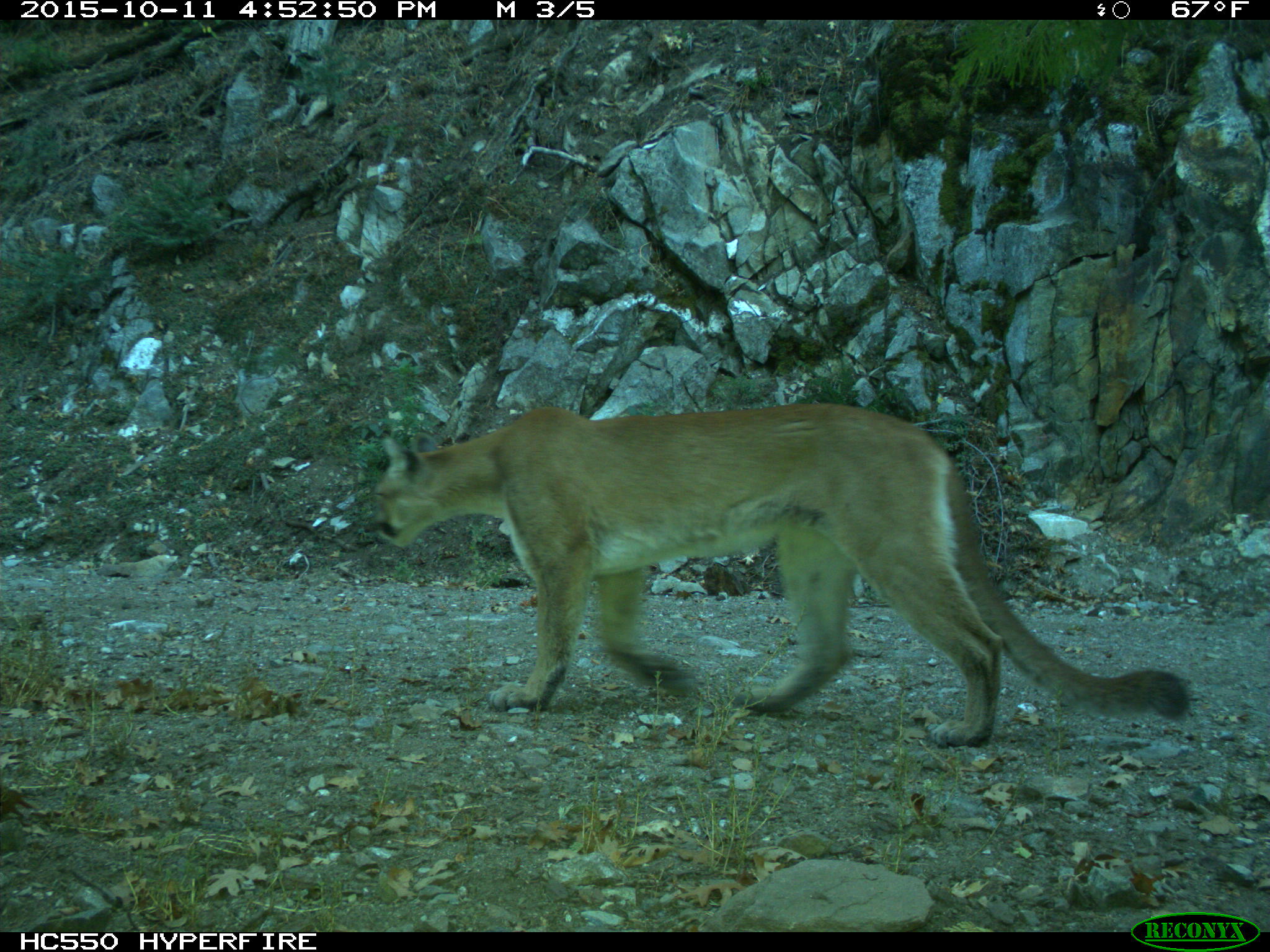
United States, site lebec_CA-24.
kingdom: Animalia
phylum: Chordata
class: Mammalia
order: Carnivora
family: Felidae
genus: Puma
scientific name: Puma concolor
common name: mountain lion